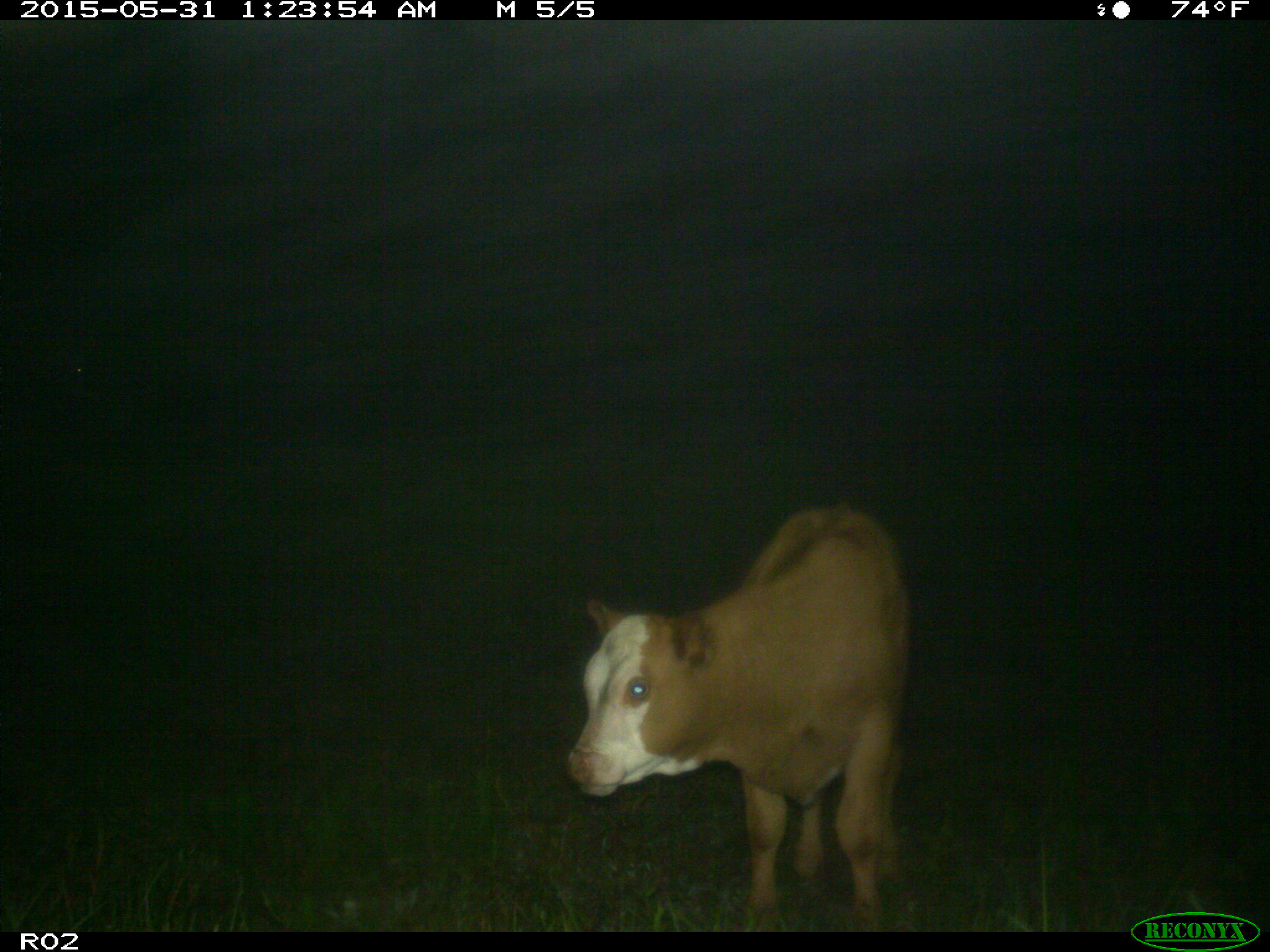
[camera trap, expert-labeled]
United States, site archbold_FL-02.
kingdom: Animalia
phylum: Chordata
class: Mammalia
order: Artiodactyla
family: Bovidae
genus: Bos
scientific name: Bos taurus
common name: domestic cow